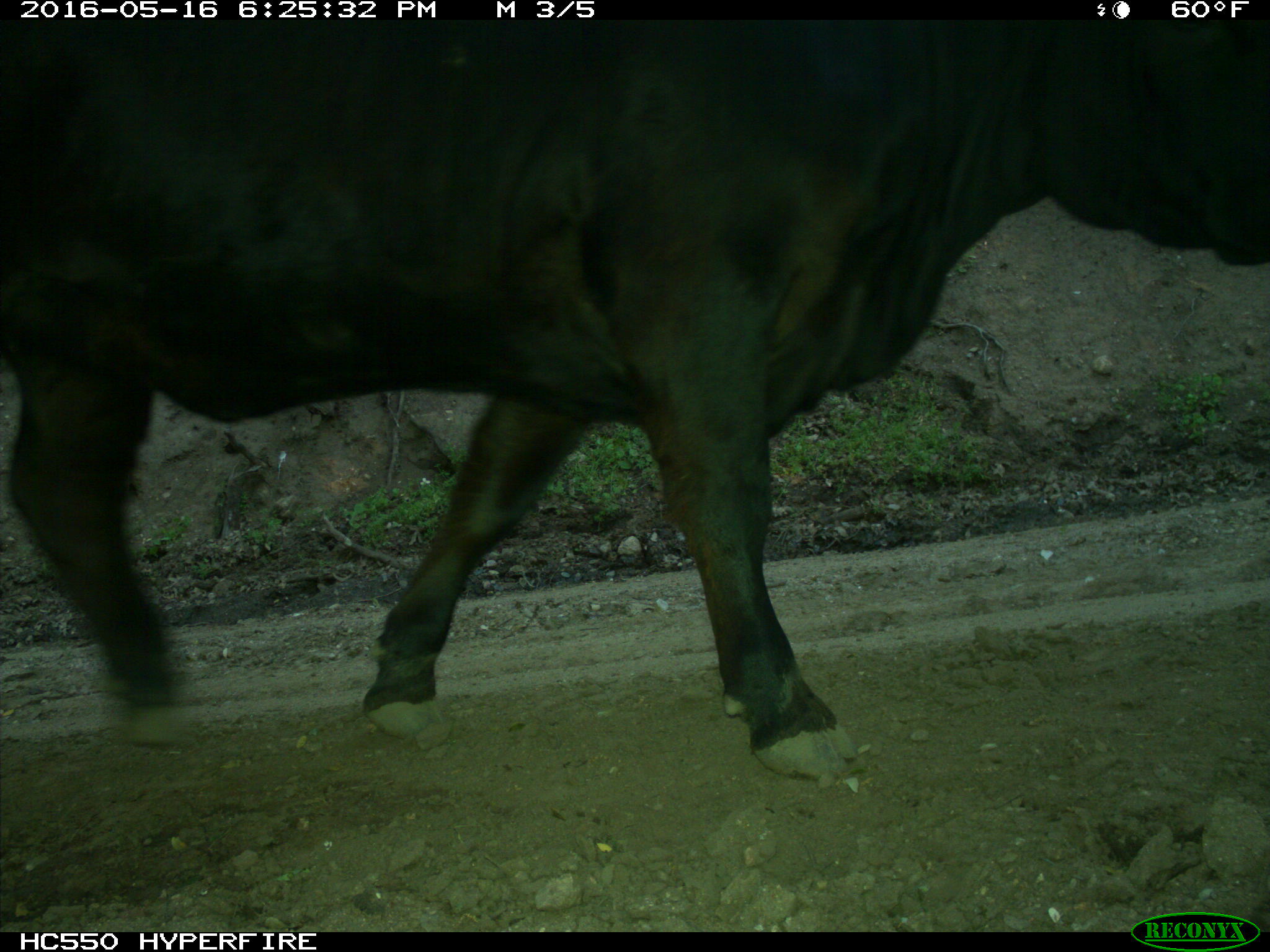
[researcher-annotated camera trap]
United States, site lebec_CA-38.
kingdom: Animalia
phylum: Chordata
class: Mammalia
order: Artiodactyla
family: Bovidae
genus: Bos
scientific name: Bos taurus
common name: domestic cow